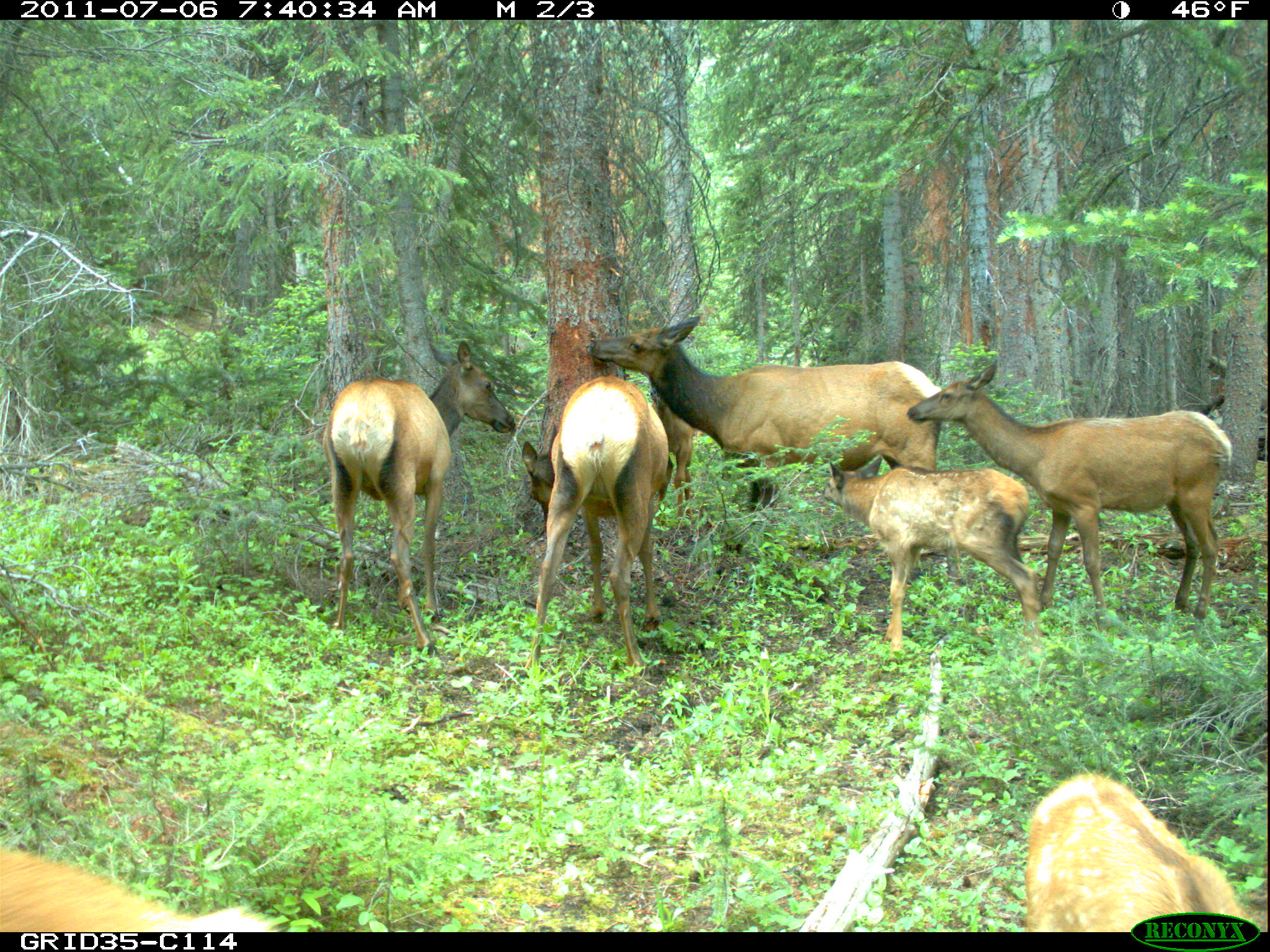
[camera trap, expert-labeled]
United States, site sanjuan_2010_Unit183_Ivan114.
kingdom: Animalia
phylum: Chordata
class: Mammalia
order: Artiodactyla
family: Cervidae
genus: Cervus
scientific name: Cervus elaphus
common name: red deer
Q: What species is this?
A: Cervus elaphus (red deer).